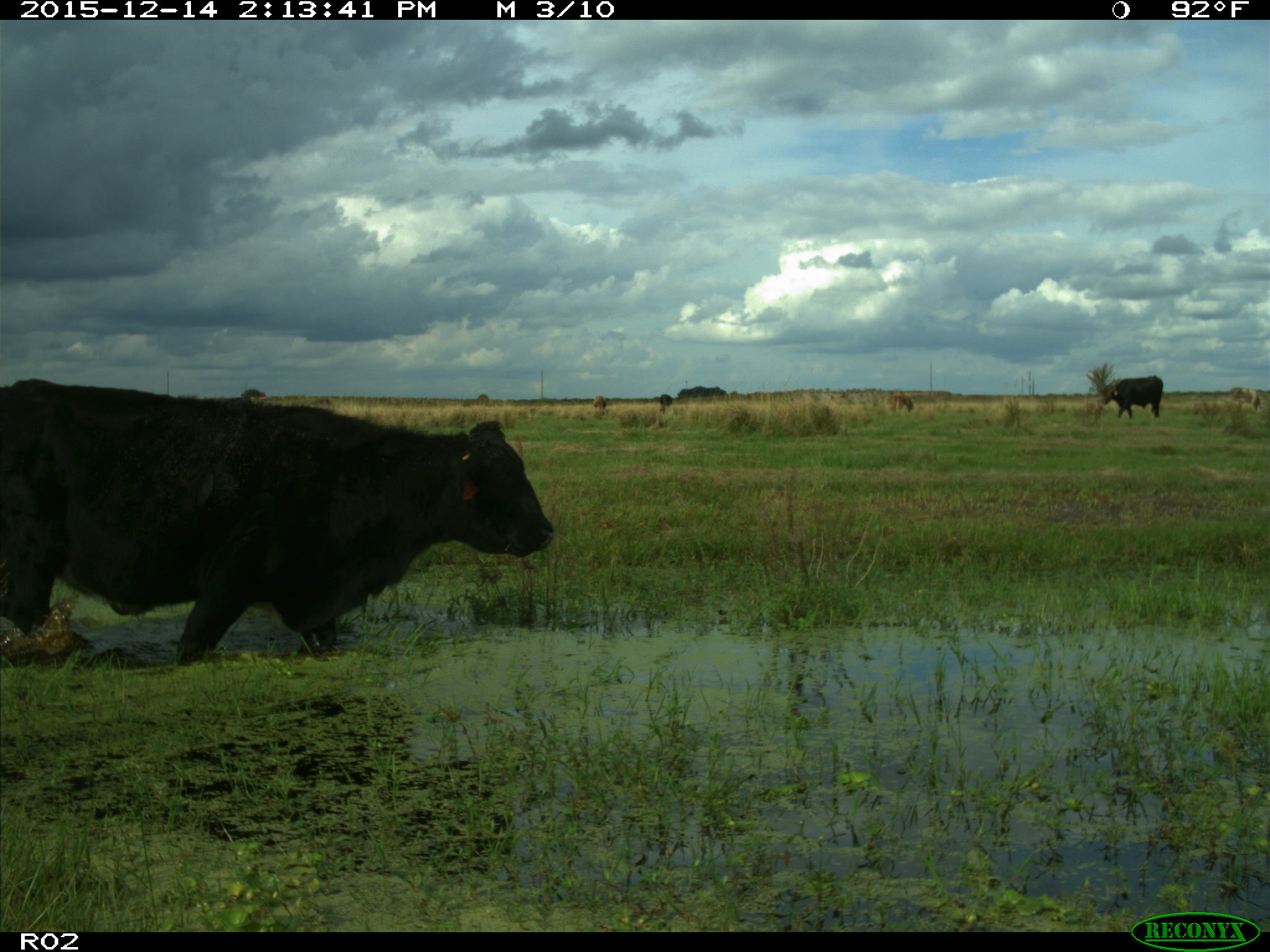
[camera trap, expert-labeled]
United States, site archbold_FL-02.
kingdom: Animalia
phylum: Chordata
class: Mammalia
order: Artiodactyla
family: Bovidae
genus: Bos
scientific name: Bos taurus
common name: domestic cow